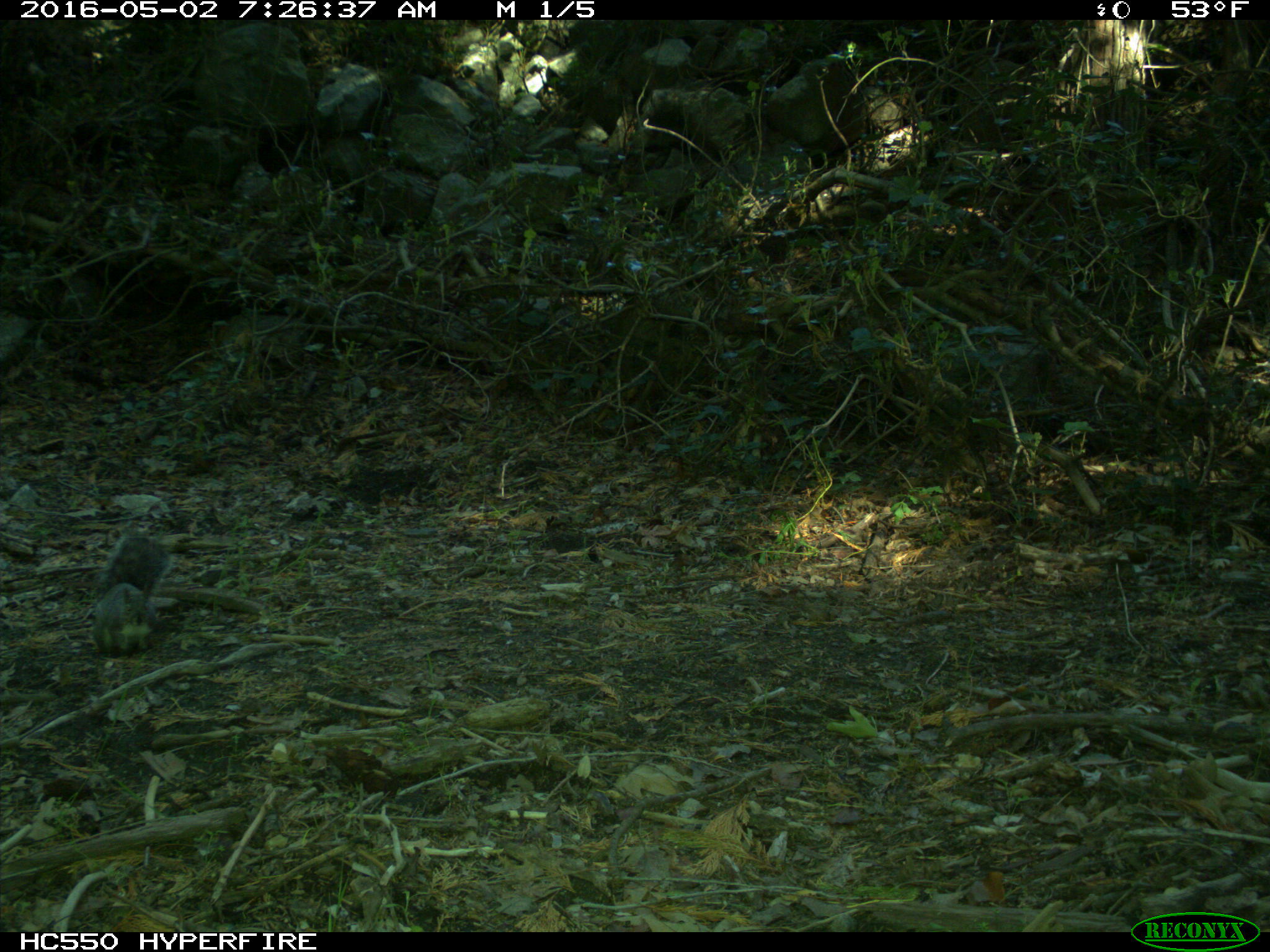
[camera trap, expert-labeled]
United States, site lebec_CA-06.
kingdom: Animalia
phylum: Chordata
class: Mammalia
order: Rodentia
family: Sciuridae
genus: Sciurus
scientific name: Sciurus carolinensis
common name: eastern gray squirrel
Sciurus carolinensis (eastern gray squirrel).